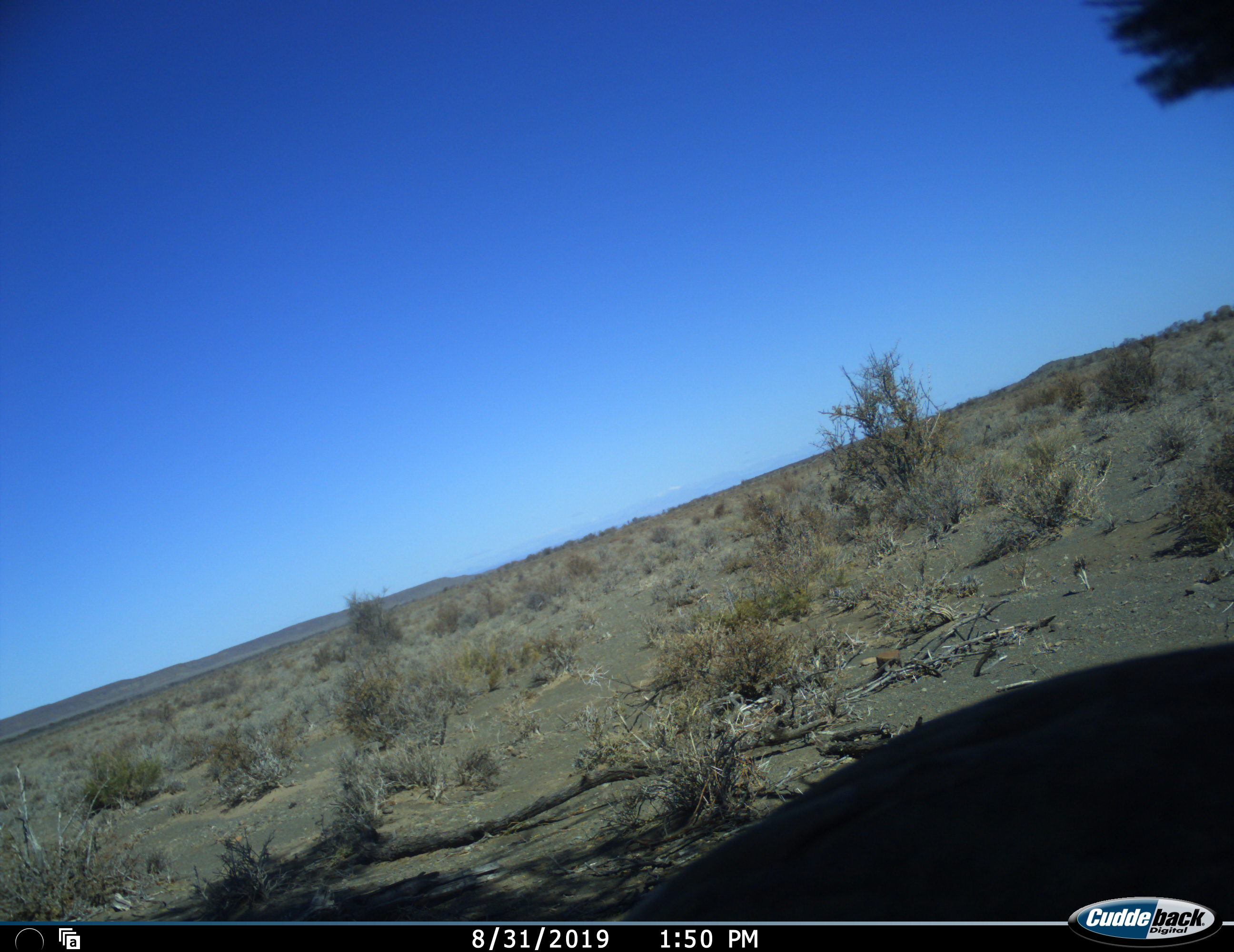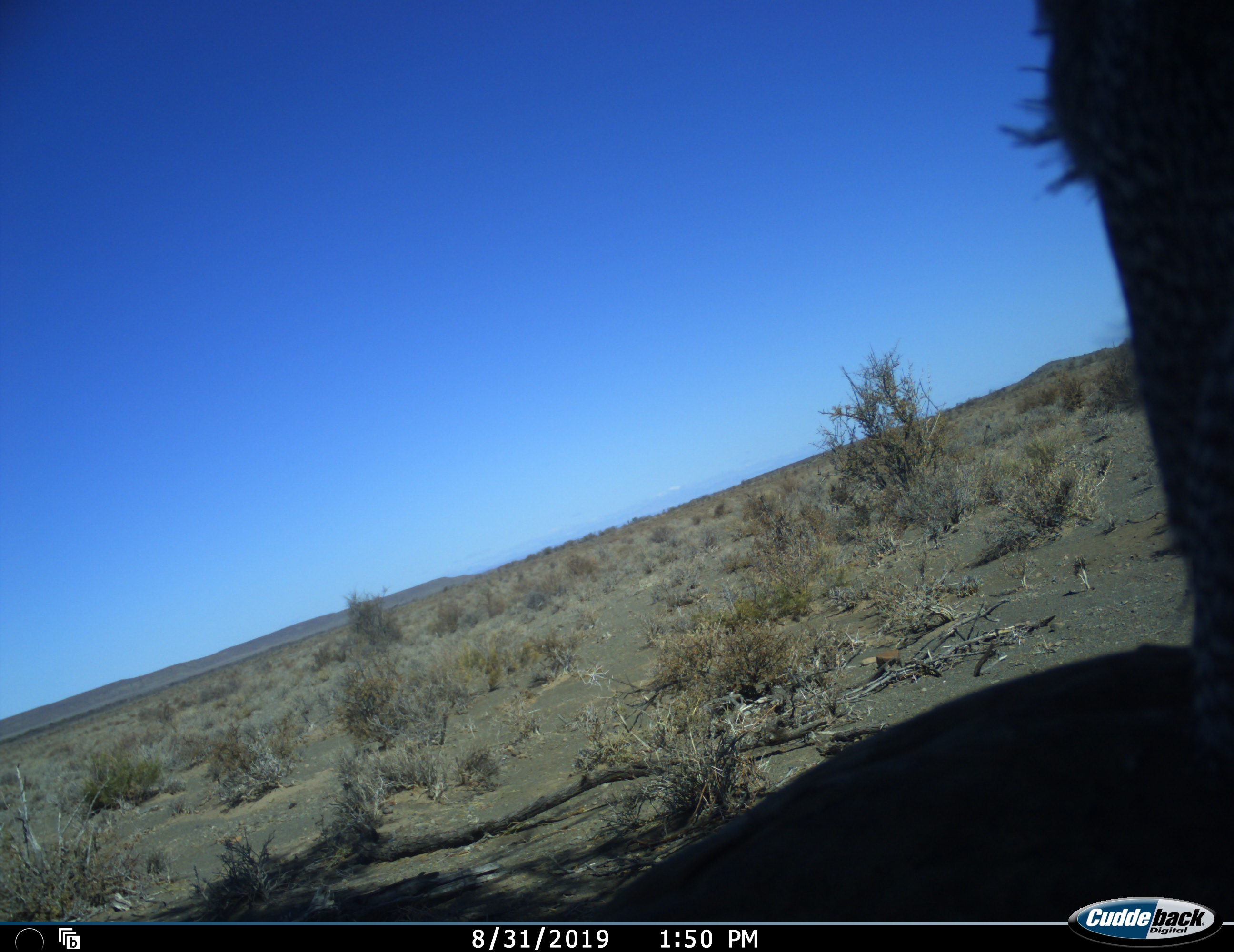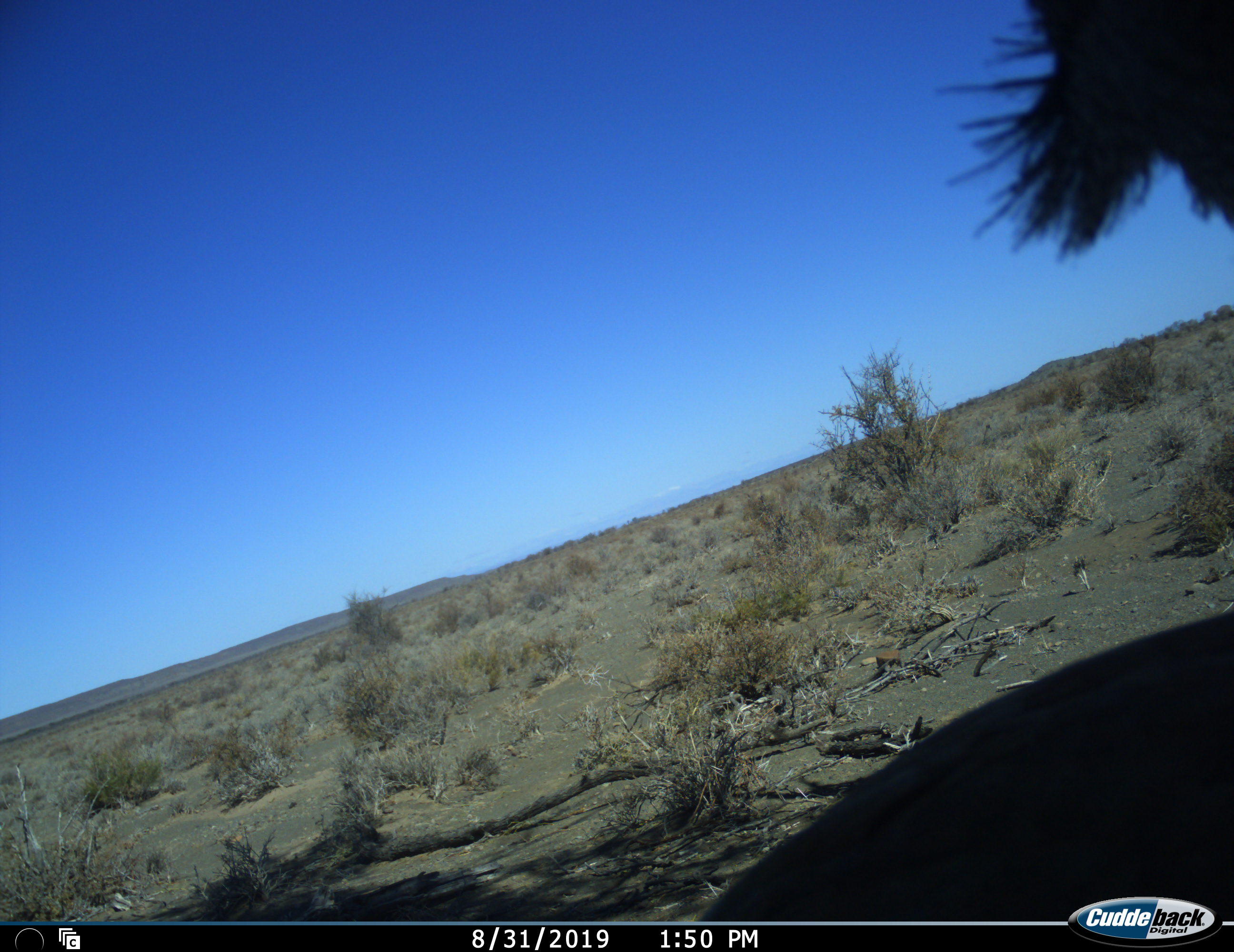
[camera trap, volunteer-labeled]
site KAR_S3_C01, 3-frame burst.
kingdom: Animalia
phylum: Chordata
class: Aves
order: Otidiformes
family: Otididae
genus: Ardeotis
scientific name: Ardeotis kori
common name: kori bustard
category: bustardkori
Bustardkori (kori bustard) (Ardeotis kori), count 1. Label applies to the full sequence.